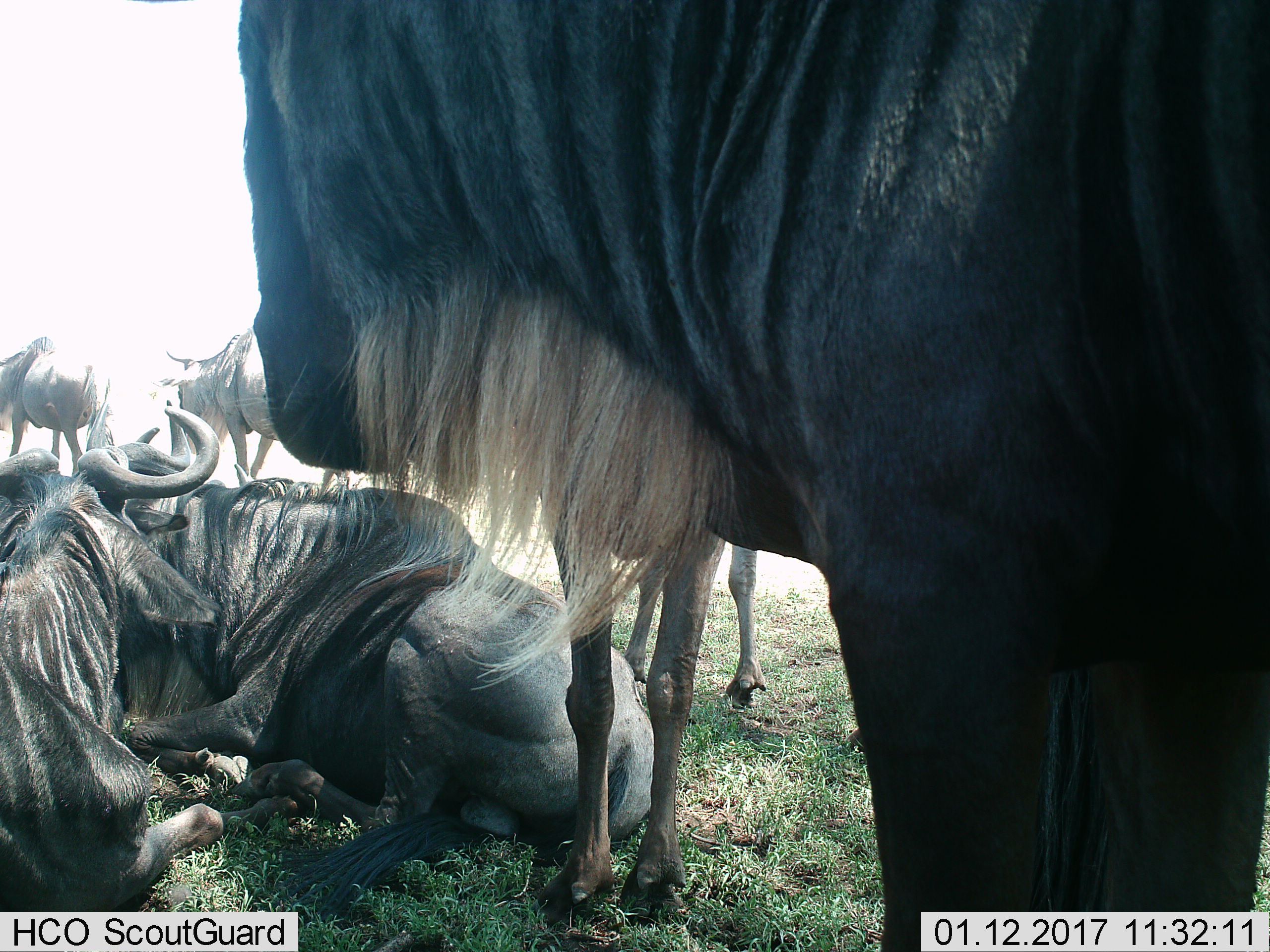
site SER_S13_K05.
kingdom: Animalia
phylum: Chordata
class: Mammalia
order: Artiodactyla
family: Bovidae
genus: Connochaetes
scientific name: Connochaetes taurinus taurinus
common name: blue wildebeest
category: wildebeestblue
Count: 6.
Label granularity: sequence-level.